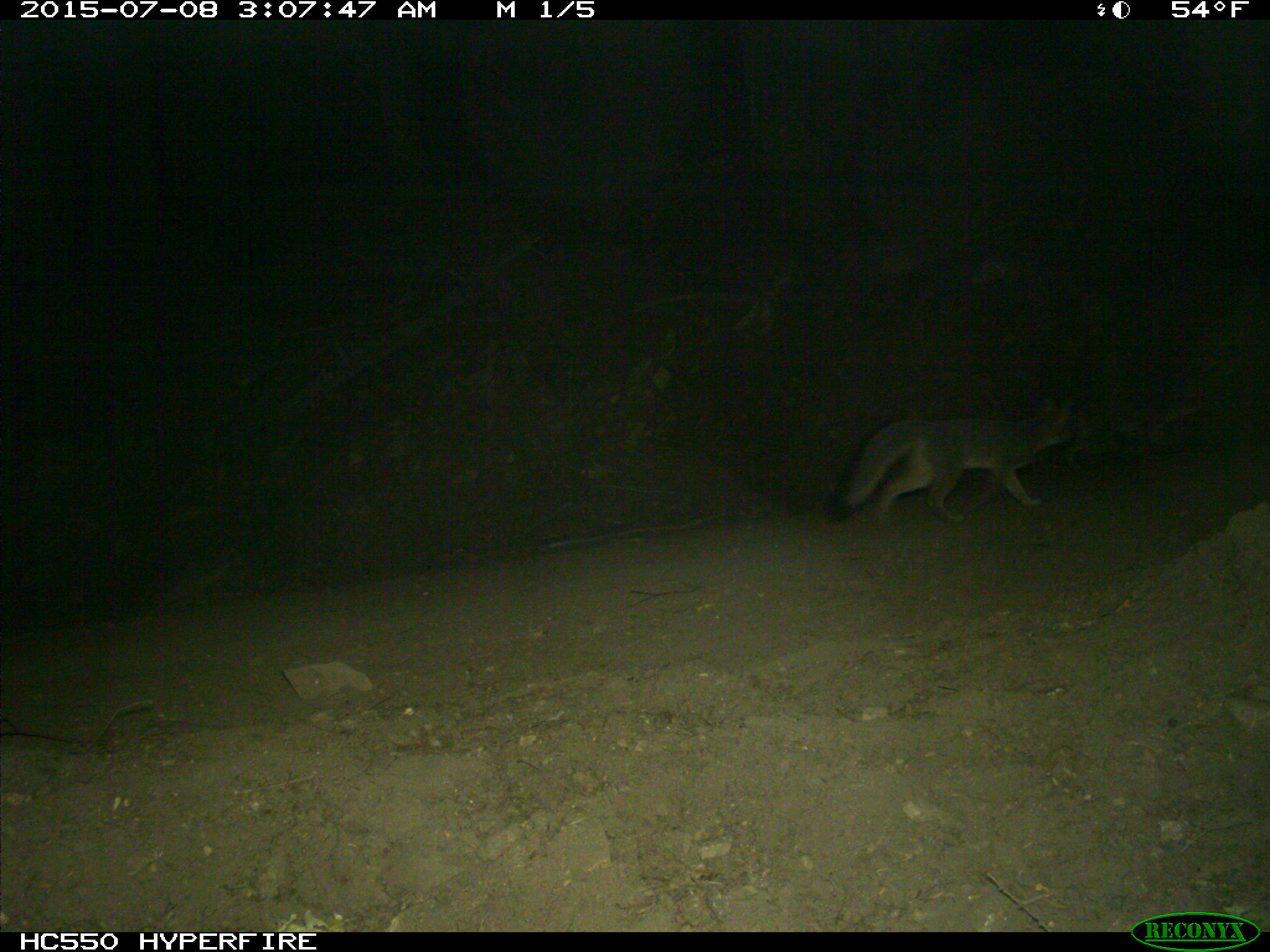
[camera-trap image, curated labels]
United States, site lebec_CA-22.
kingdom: Animalia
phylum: Chordata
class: Mammalia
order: Carnivora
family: Canidae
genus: Urocyon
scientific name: Urocyon cinereoargenteus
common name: gray fox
Urocyon cinereoargenteus (gray fox).